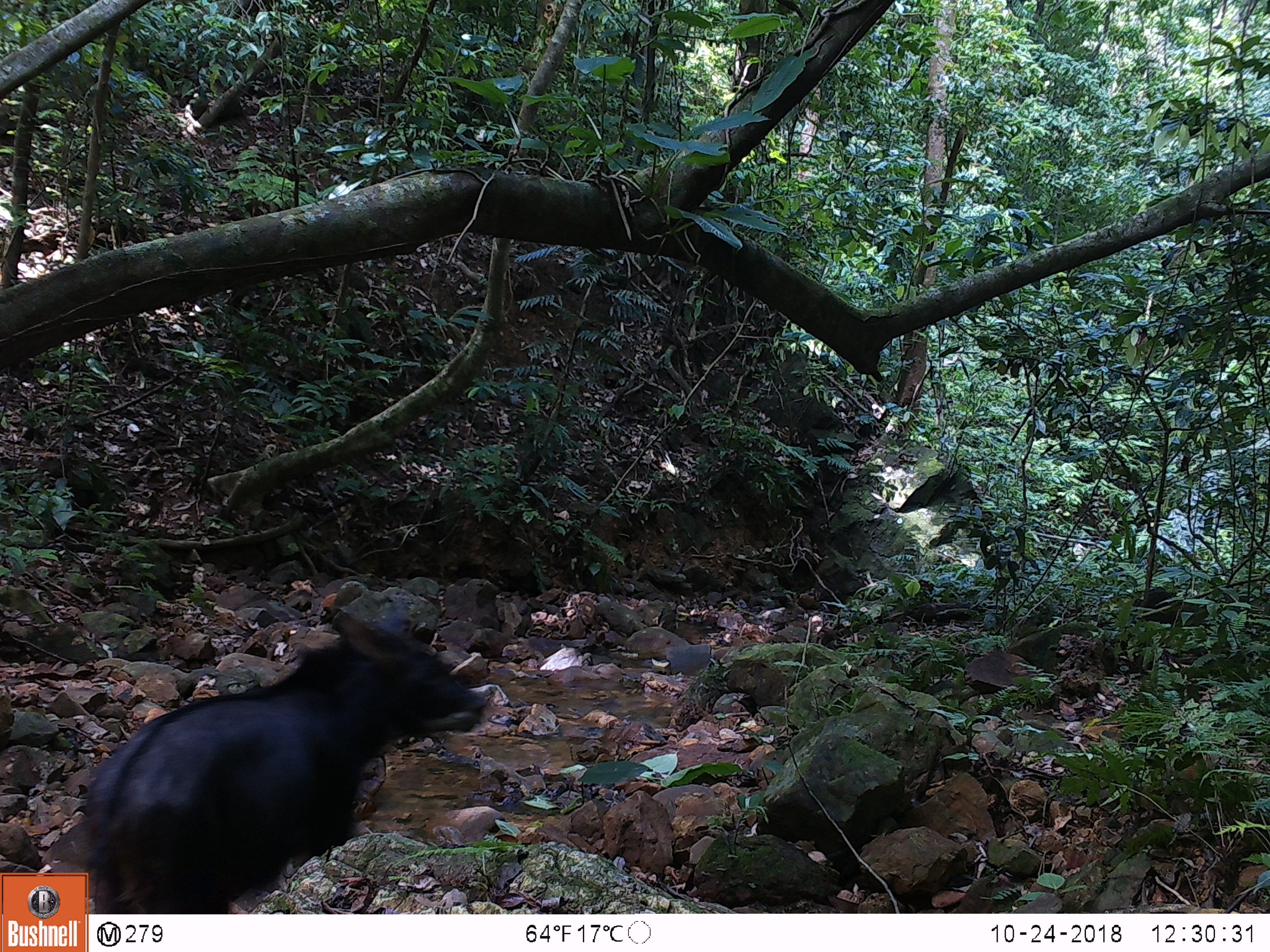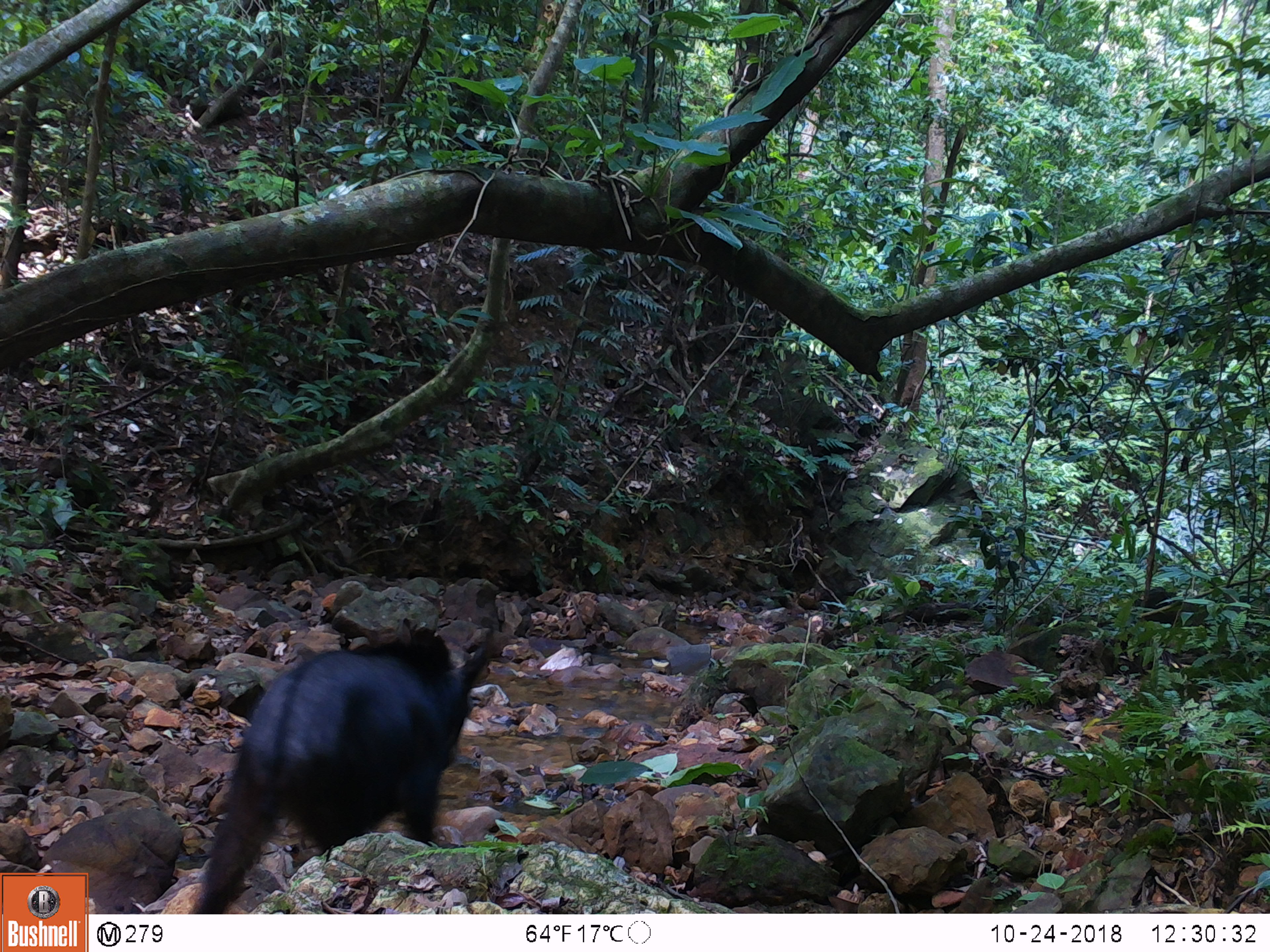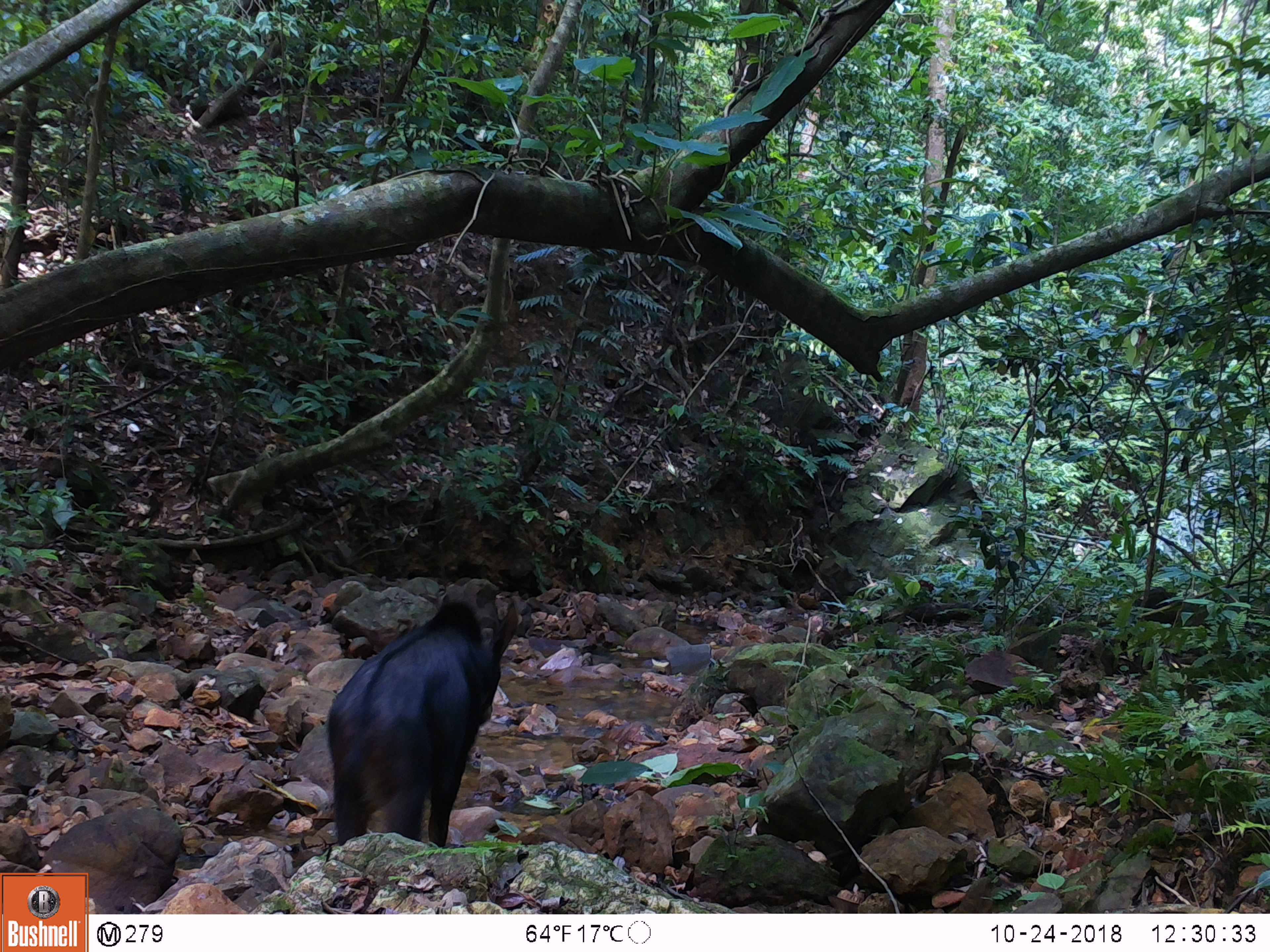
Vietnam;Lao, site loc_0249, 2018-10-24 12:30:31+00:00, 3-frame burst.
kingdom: Animalia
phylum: Chordata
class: Mammalia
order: Artiodactyla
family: Bovidae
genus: Capricornis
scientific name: Capricornis sumatraensis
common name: chinese serow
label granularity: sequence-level